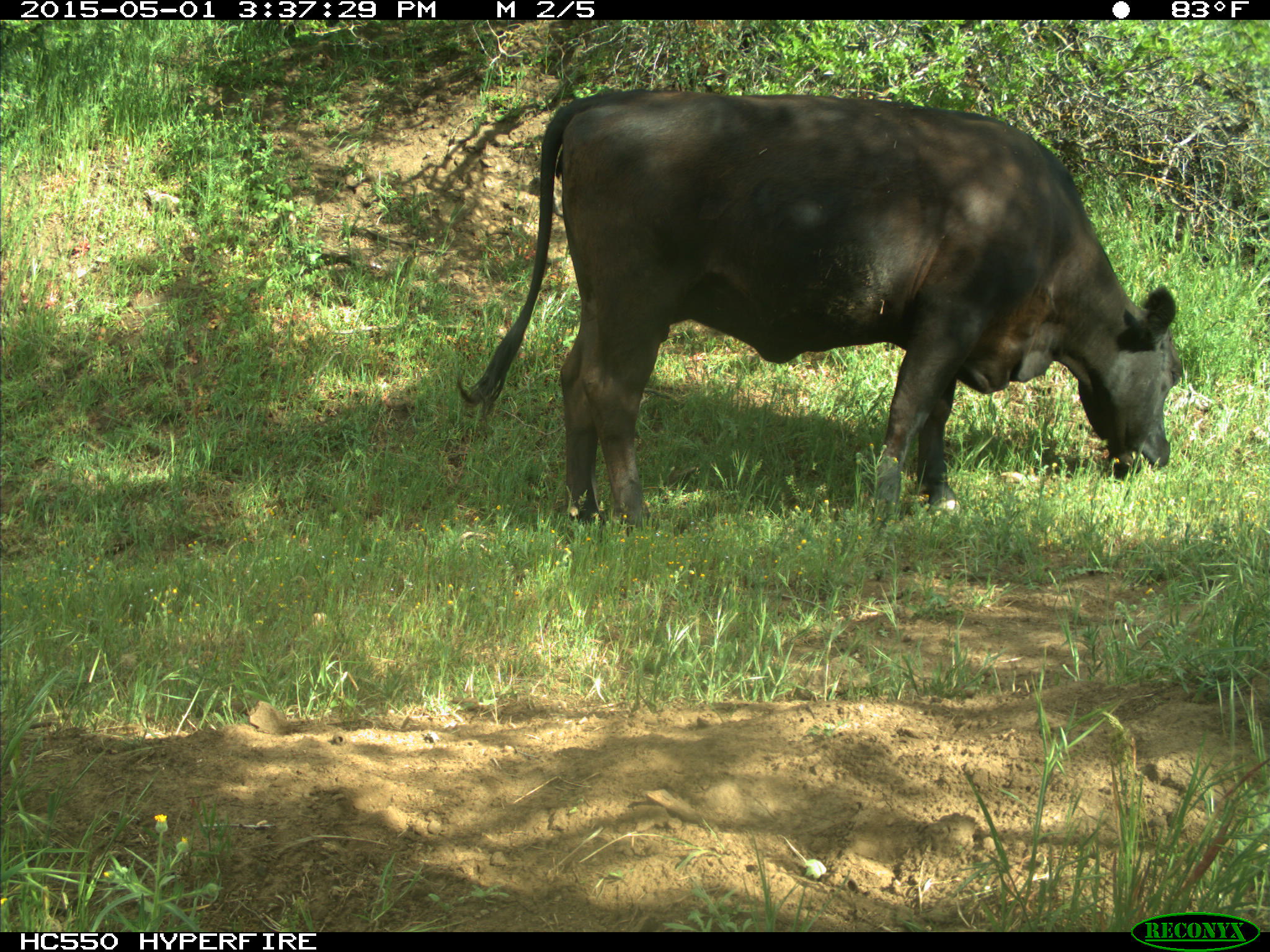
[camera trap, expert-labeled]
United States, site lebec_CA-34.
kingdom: Animalia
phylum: Chordata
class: Mammalia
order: Artiodactyla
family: Bovidae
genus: Bos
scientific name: Bos taurus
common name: domestic cow